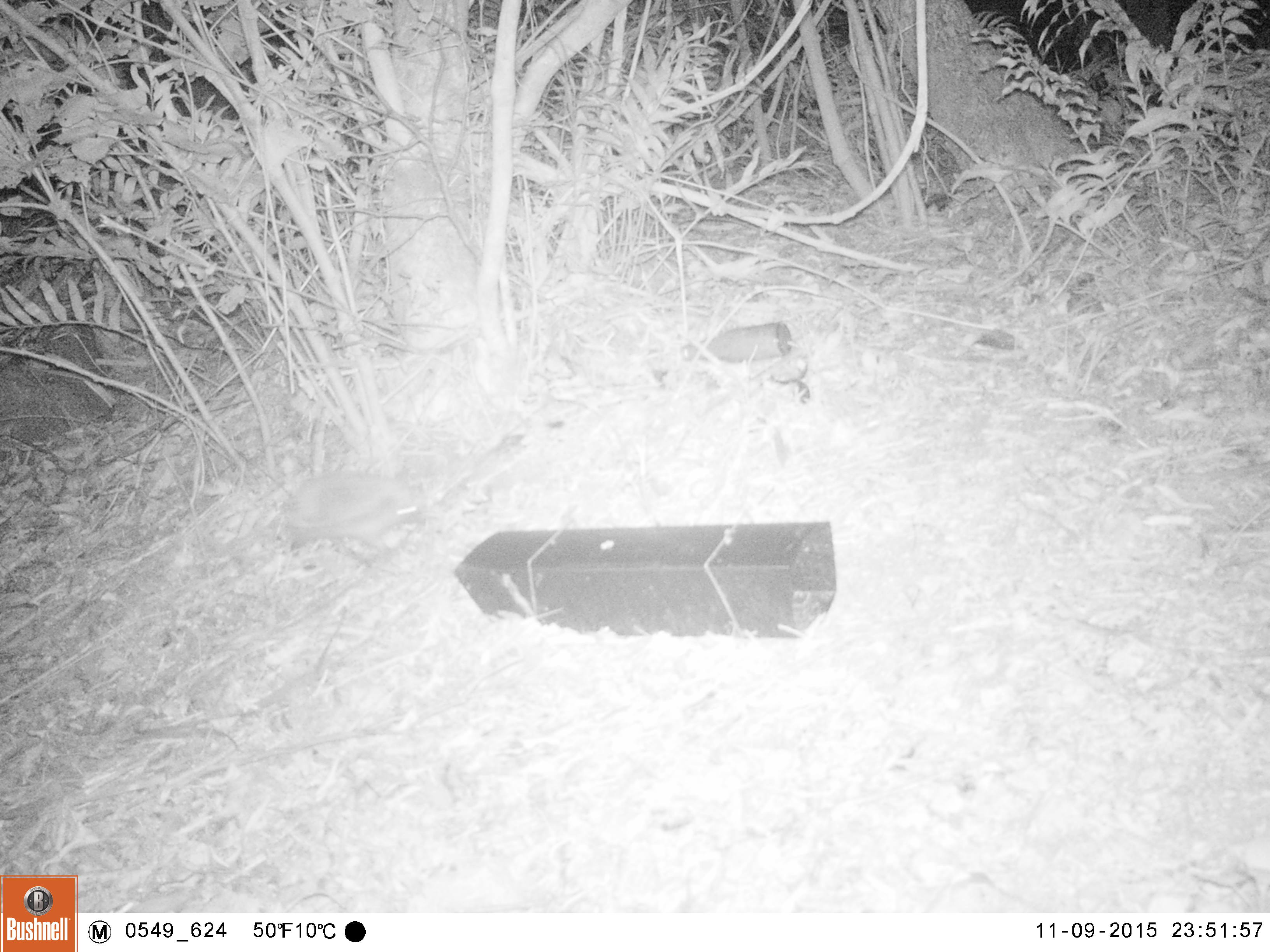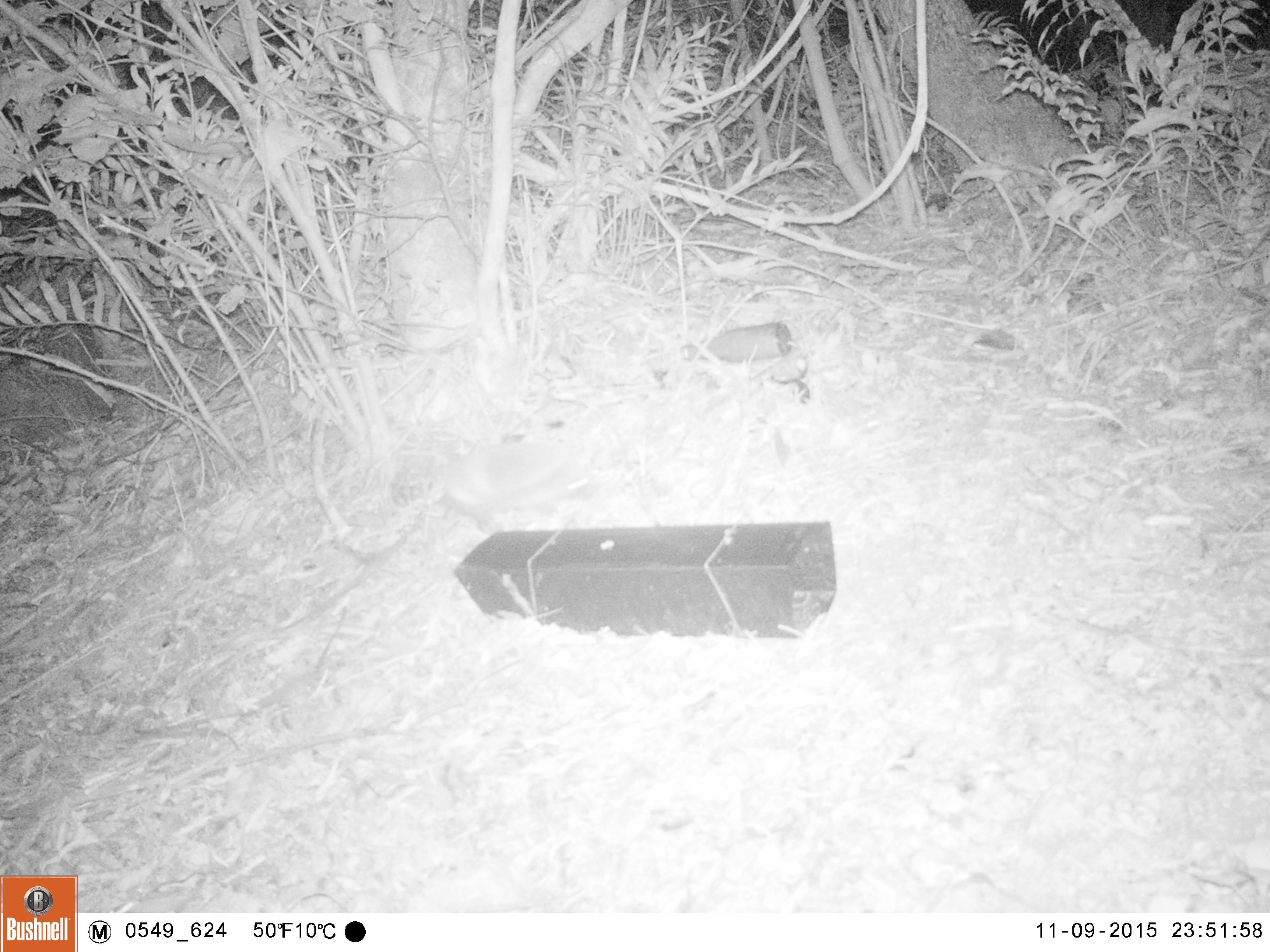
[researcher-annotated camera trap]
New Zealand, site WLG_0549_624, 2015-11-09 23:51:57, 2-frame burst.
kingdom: Animalia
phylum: Chordata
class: Mammalia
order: Eulipotyphla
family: Erinaceidae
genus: Erinaceus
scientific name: Erinaceus europaeus europaeus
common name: european hedgehog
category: hedgehog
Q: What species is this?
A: Hedgehog (european hedgehog) (Erinaceus europaeus europaeus).